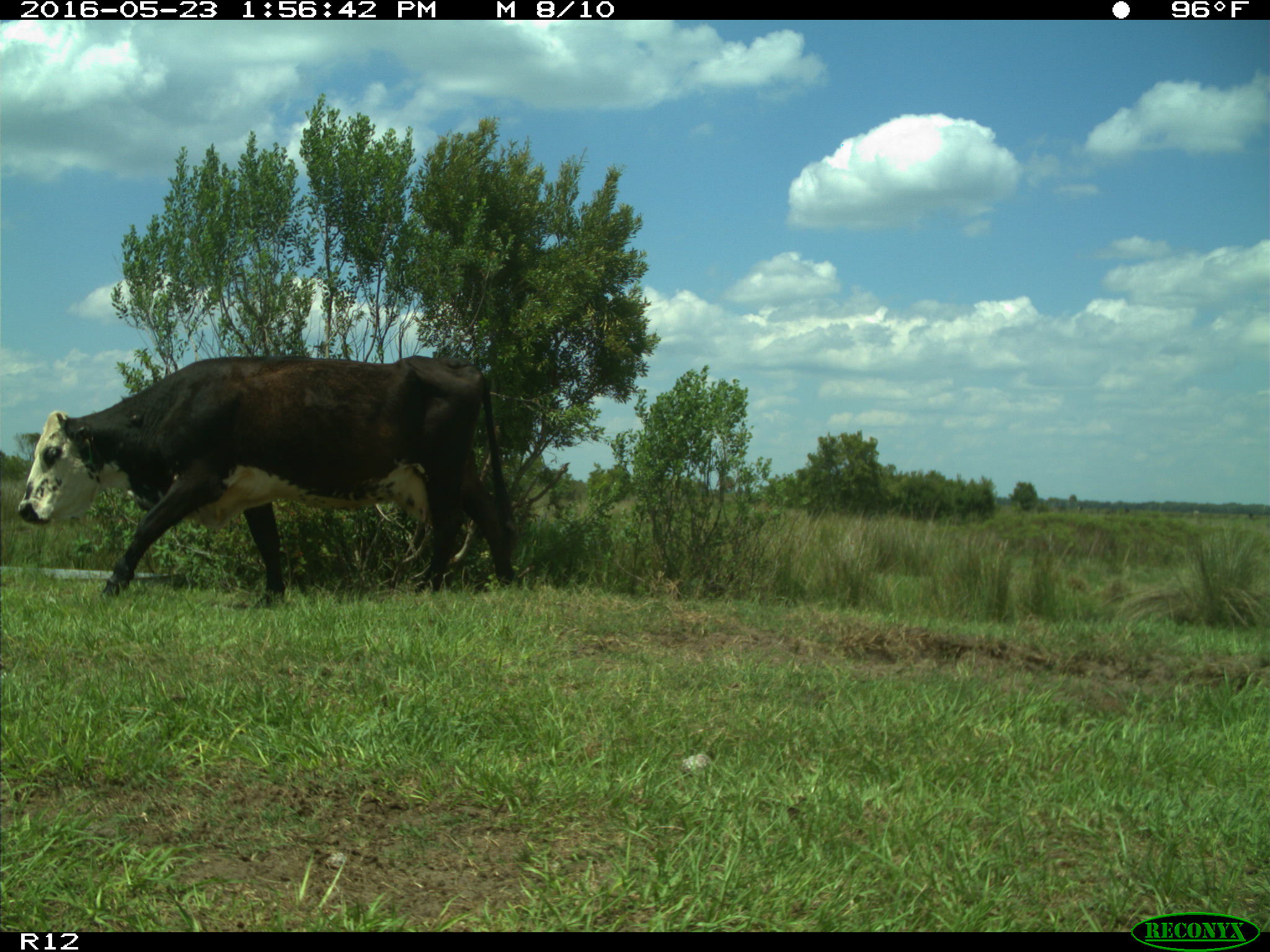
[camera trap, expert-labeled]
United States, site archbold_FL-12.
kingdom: Animalia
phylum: Chordata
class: Mammalia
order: Artiodactyla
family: Bovidae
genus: Bos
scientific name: Bos taurus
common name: domestic cow